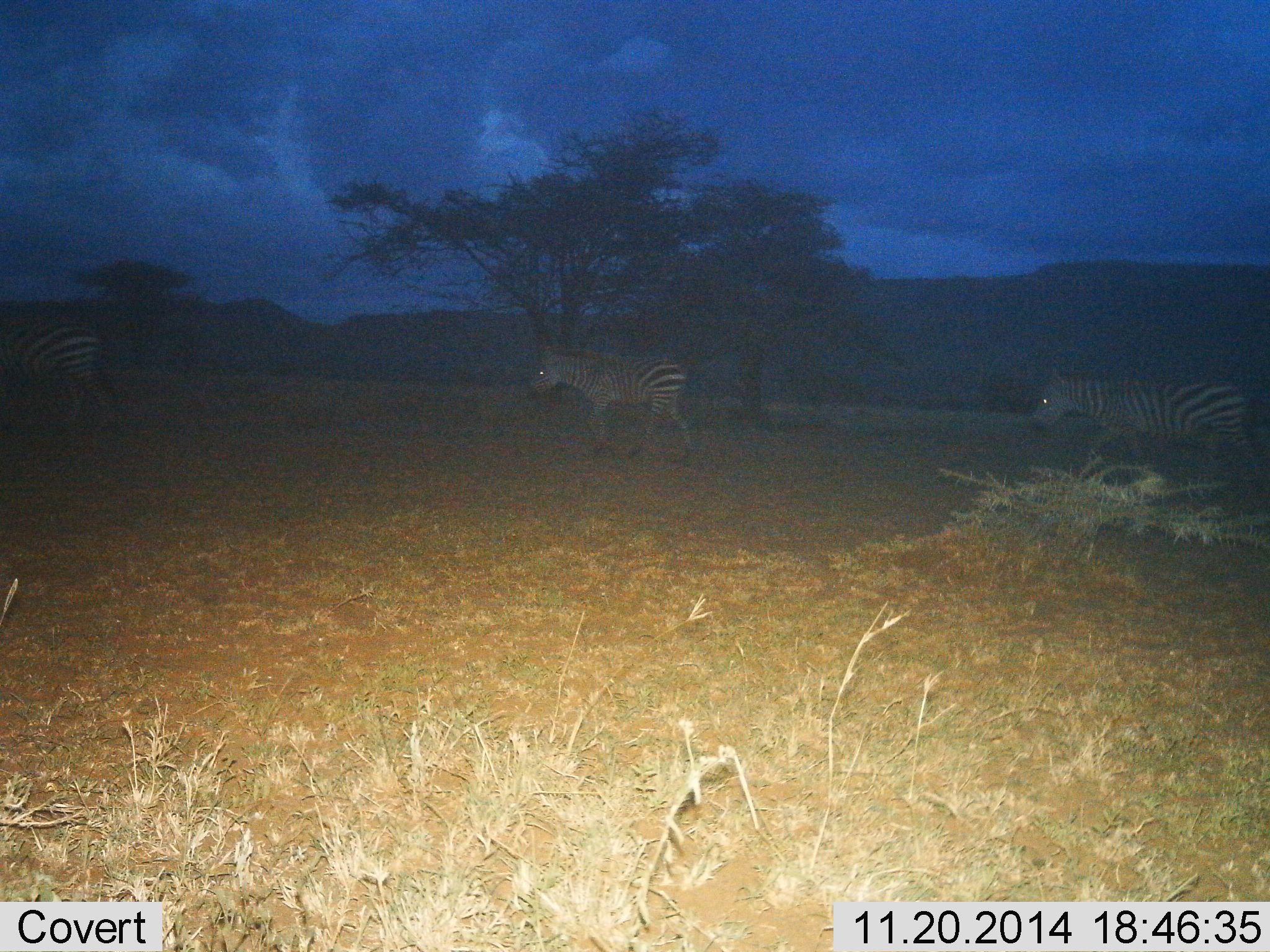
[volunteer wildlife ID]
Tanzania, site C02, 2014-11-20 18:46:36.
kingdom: Animalia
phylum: Chordata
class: Mammalia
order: Perissodactyla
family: Equidae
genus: Equus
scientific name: Equus quagga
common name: plains zebra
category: zebra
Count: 3.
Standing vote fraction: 11%.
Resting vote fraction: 0%.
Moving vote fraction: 89%.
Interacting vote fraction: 0%.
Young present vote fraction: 11%.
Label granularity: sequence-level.